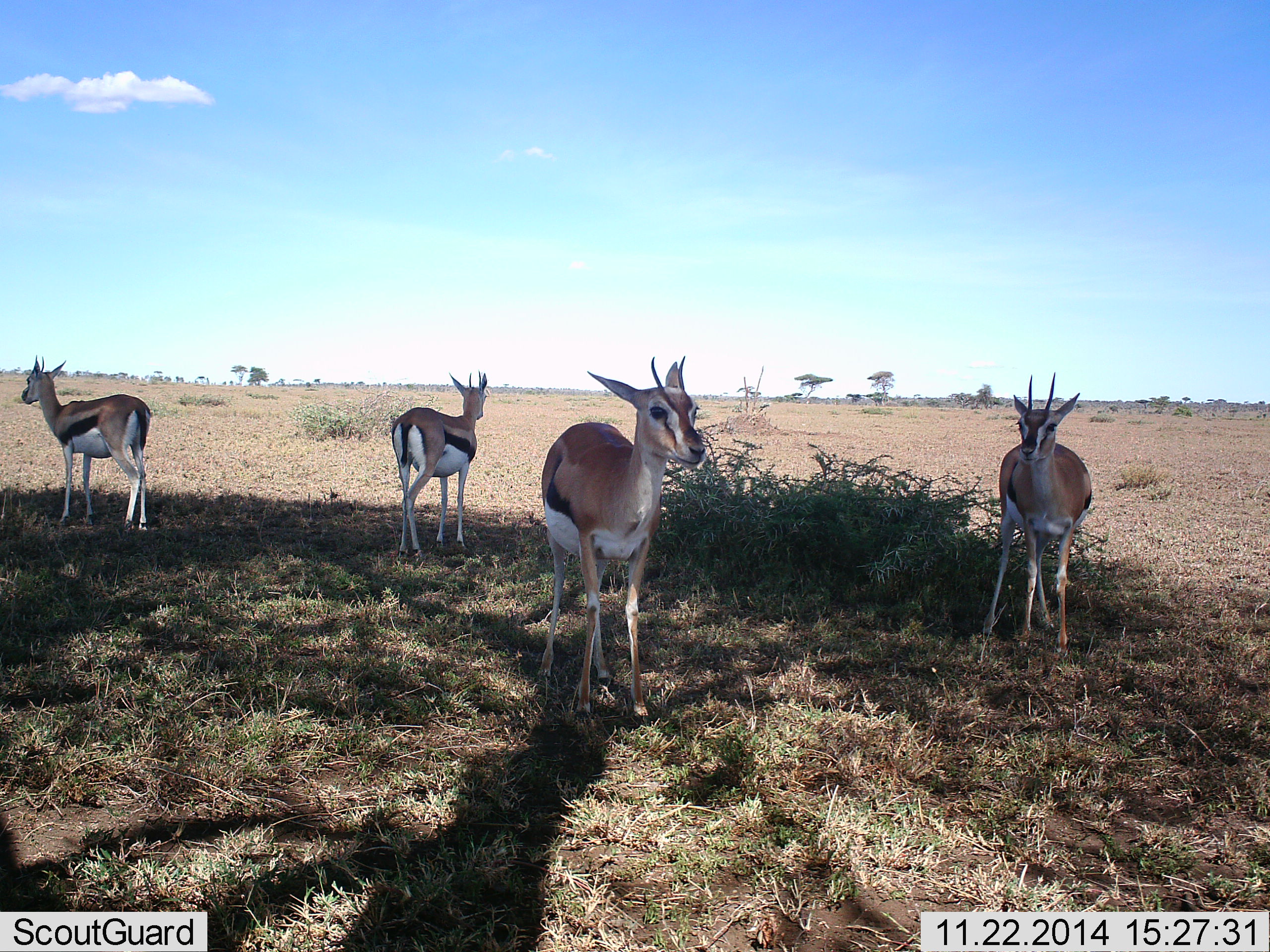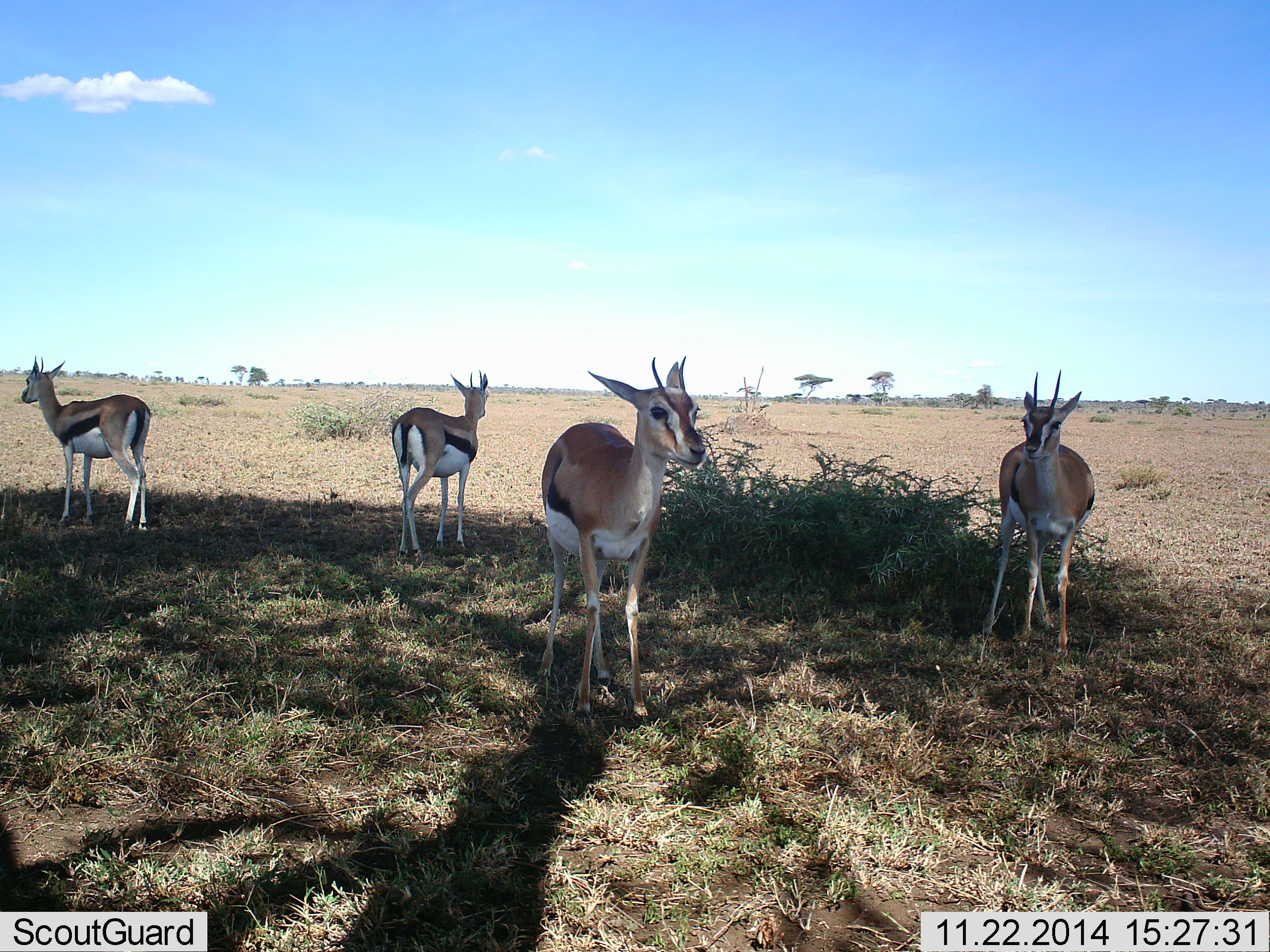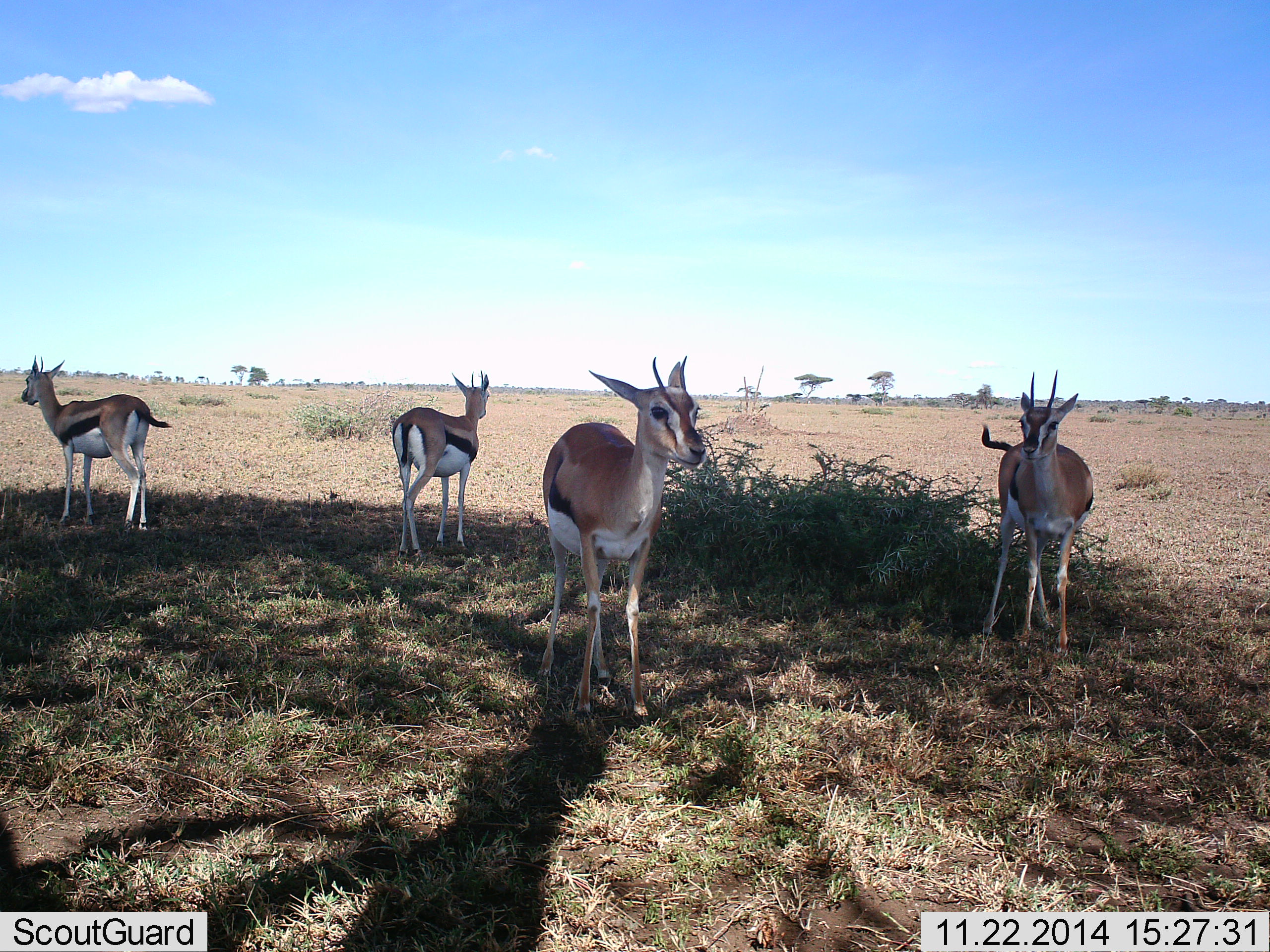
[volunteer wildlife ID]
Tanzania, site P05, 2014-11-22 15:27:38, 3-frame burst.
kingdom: Animalia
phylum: Chordata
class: Mammalia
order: Artiodactyla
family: Bovidae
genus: Eudorcas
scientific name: Eudorcas thomsonii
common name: thomson's gazelle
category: gazellethomsons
Gazellethomsons (thomson's gazelle) (Eudorcas thomsonii), count 4. Behavior (volunteer vote fractions): standing 100%, resting 0%, moving 0%, interacting 10%. Young present (vote fraction): 0%. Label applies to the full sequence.